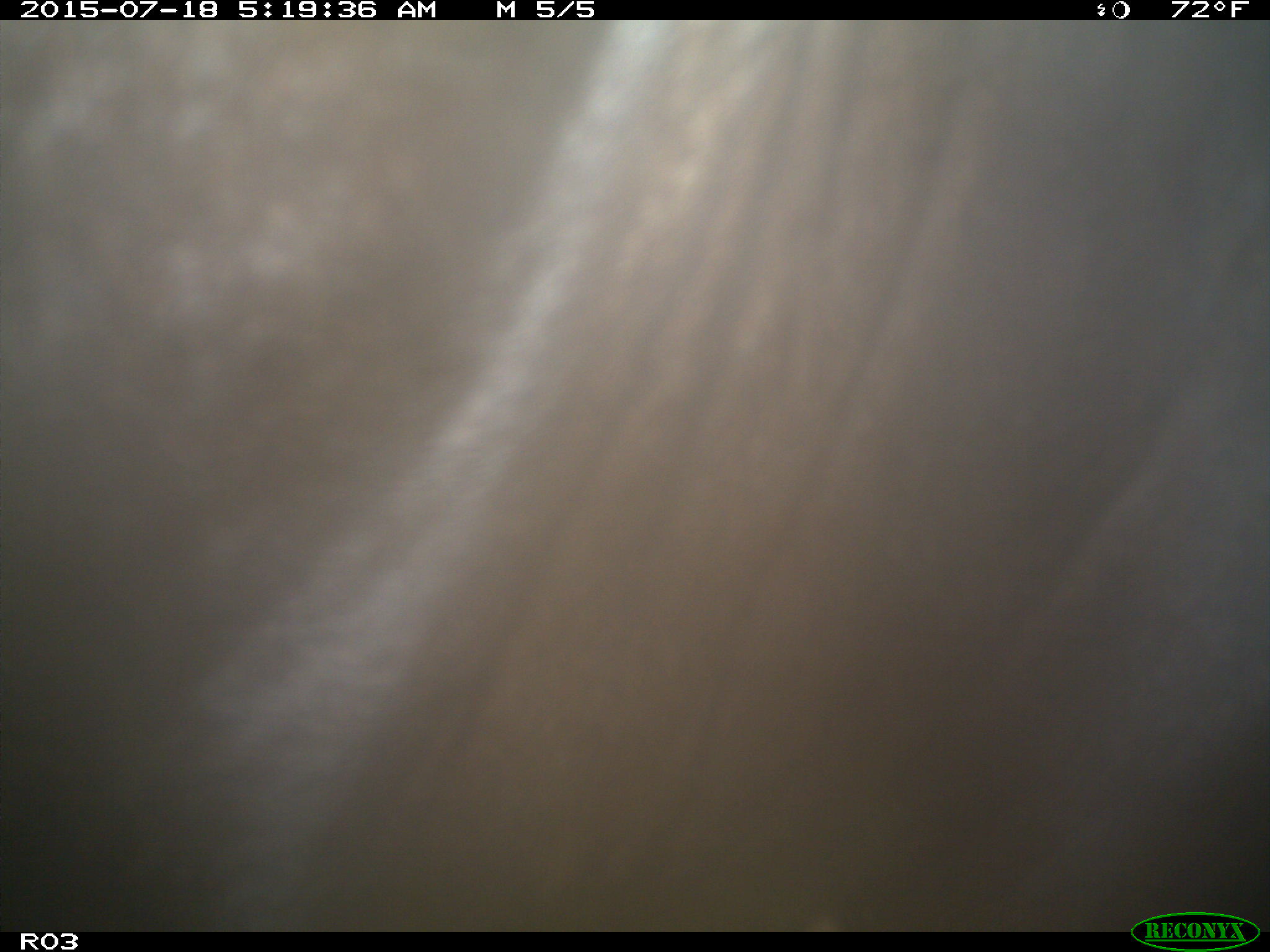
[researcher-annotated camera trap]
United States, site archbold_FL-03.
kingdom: Animalia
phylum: Chordata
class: Mammalia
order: Artiodactyla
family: Bovidae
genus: Bos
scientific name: Bos taurus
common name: domestic cow